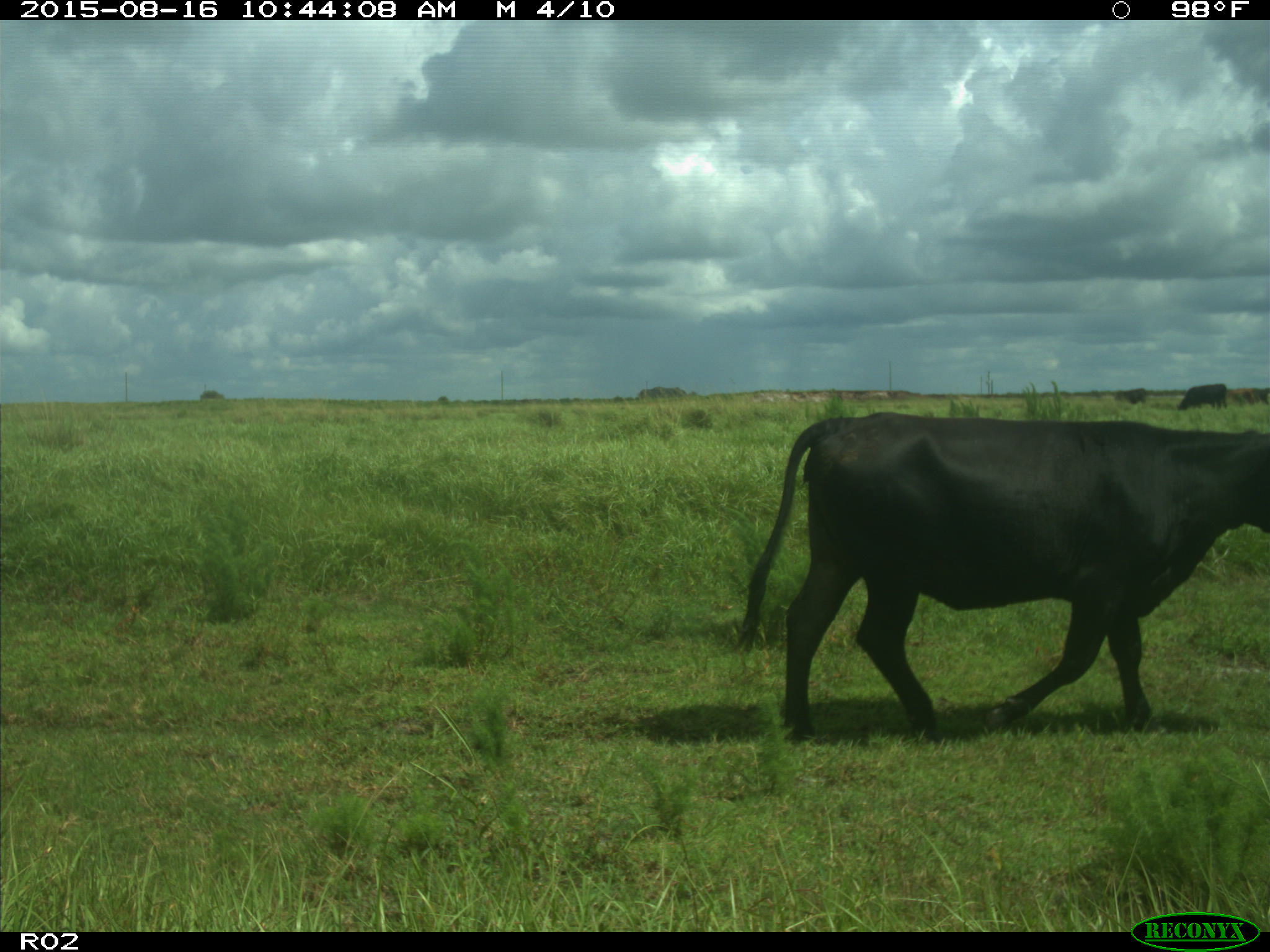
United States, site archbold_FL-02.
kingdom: Animalia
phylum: Chordata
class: Mammalia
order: Artiodactyla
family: Bovidae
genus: Bos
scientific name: Bos taurus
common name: domestic cow